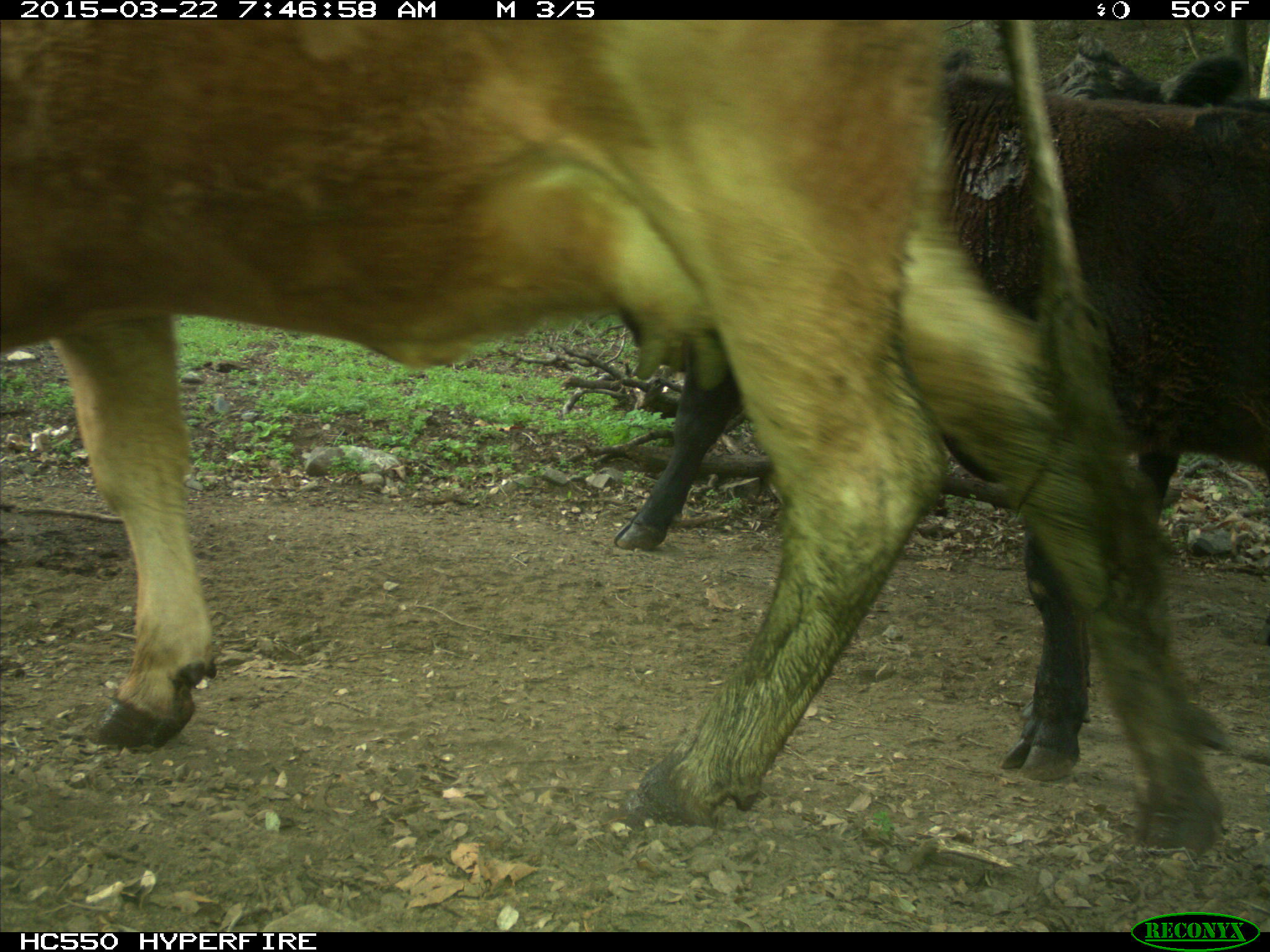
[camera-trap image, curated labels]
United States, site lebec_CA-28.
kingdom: Animalia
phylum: Chordata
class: Mammalia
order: Artiodactyla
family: Bovidae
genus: Bos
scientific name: Bos taurus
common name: domestic cow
Bos taurus (domestic cow).